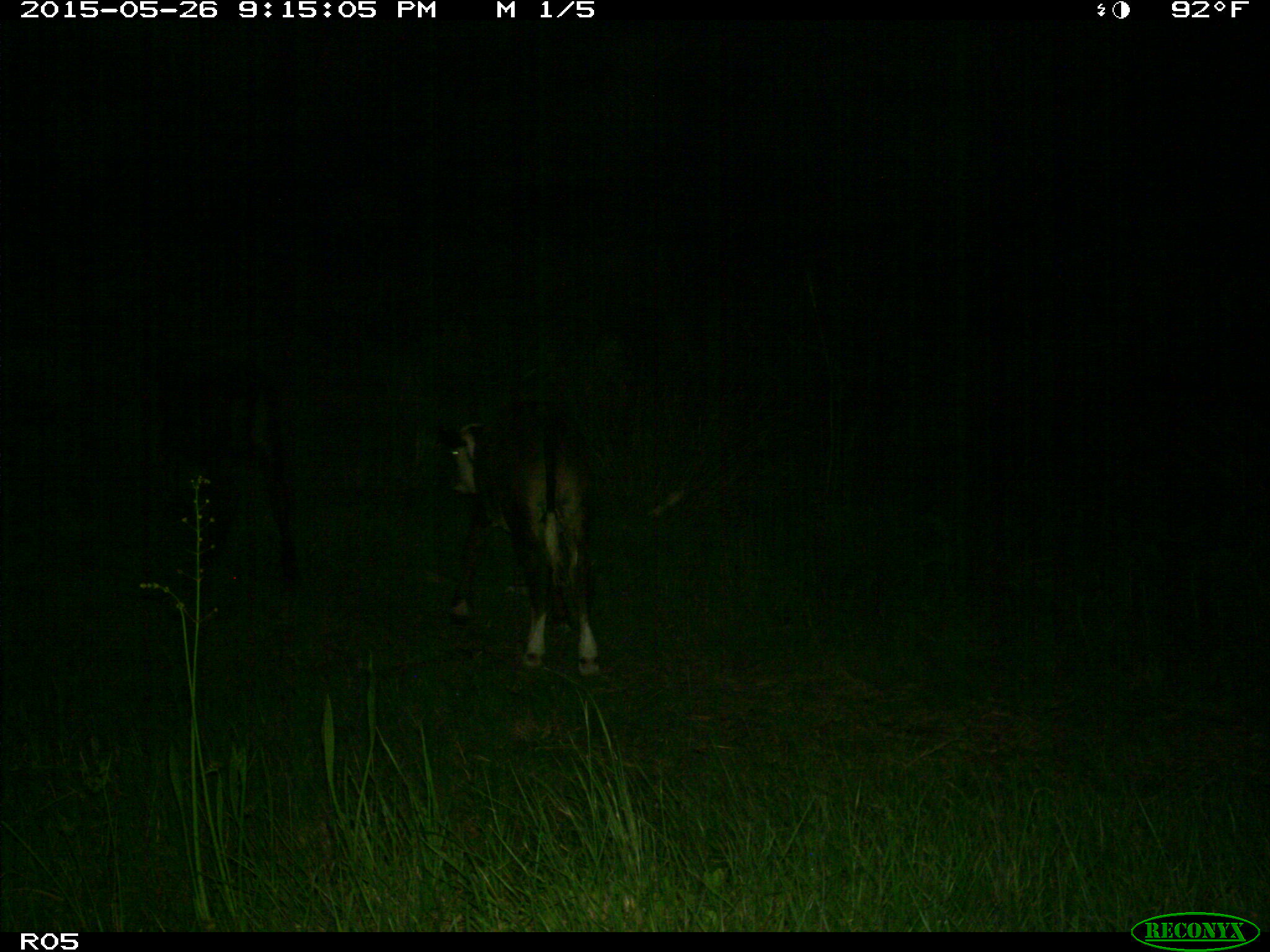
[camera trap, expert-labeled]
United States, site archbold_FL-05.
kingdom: Animalia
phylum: Chordata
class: Mammalia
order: Artiodactyla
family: Bovidae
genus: Bos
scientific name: Bos taurus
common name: domestic cow